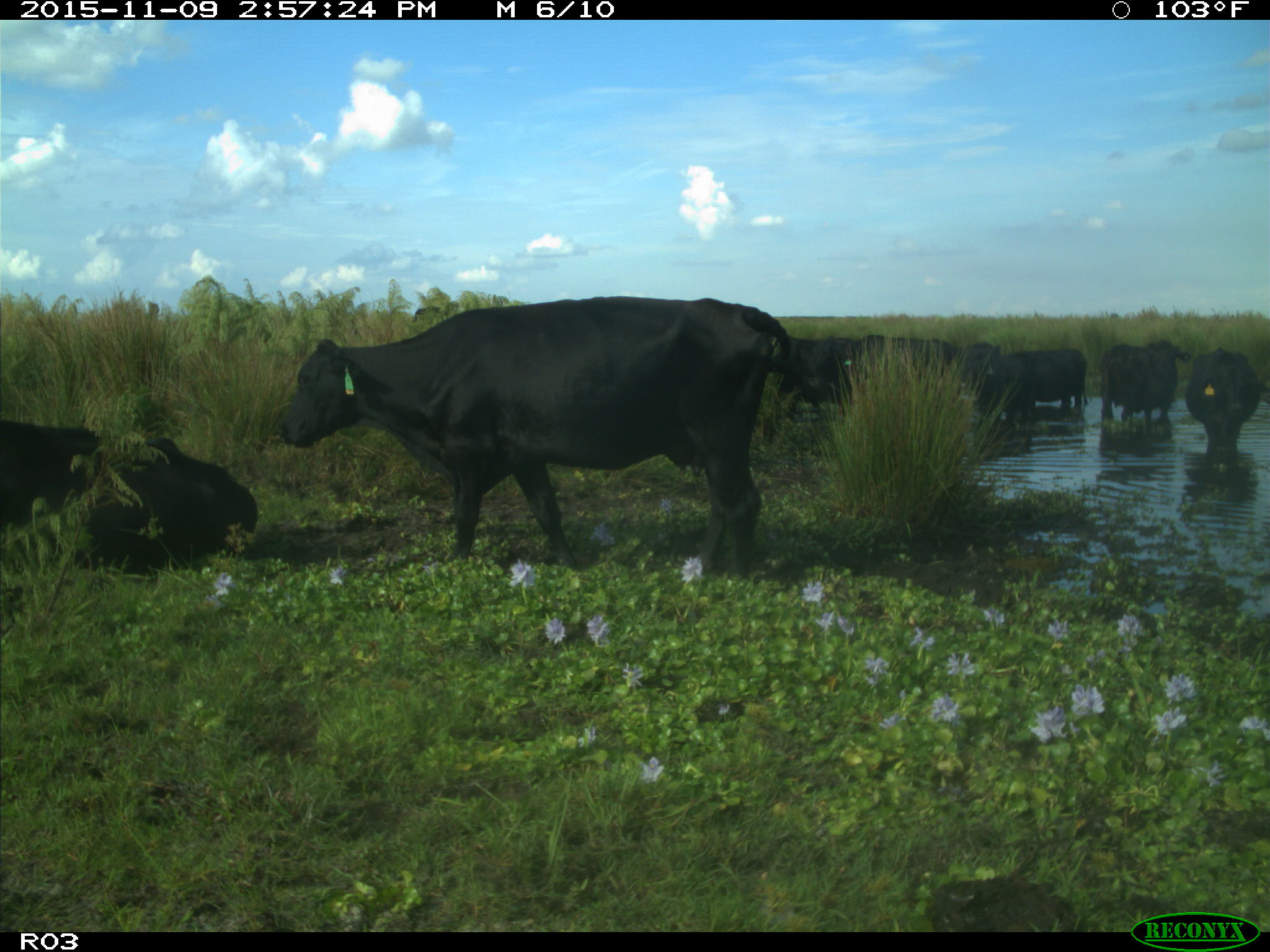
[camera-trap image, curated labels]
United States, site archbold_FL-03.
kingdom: Animalia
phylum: Chordata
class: Mammalia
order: Artiodactyla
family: Bovidae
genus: Bos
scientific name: Bos taurus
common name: domestic cow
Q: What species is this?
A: Bos taurus (domestic cow).